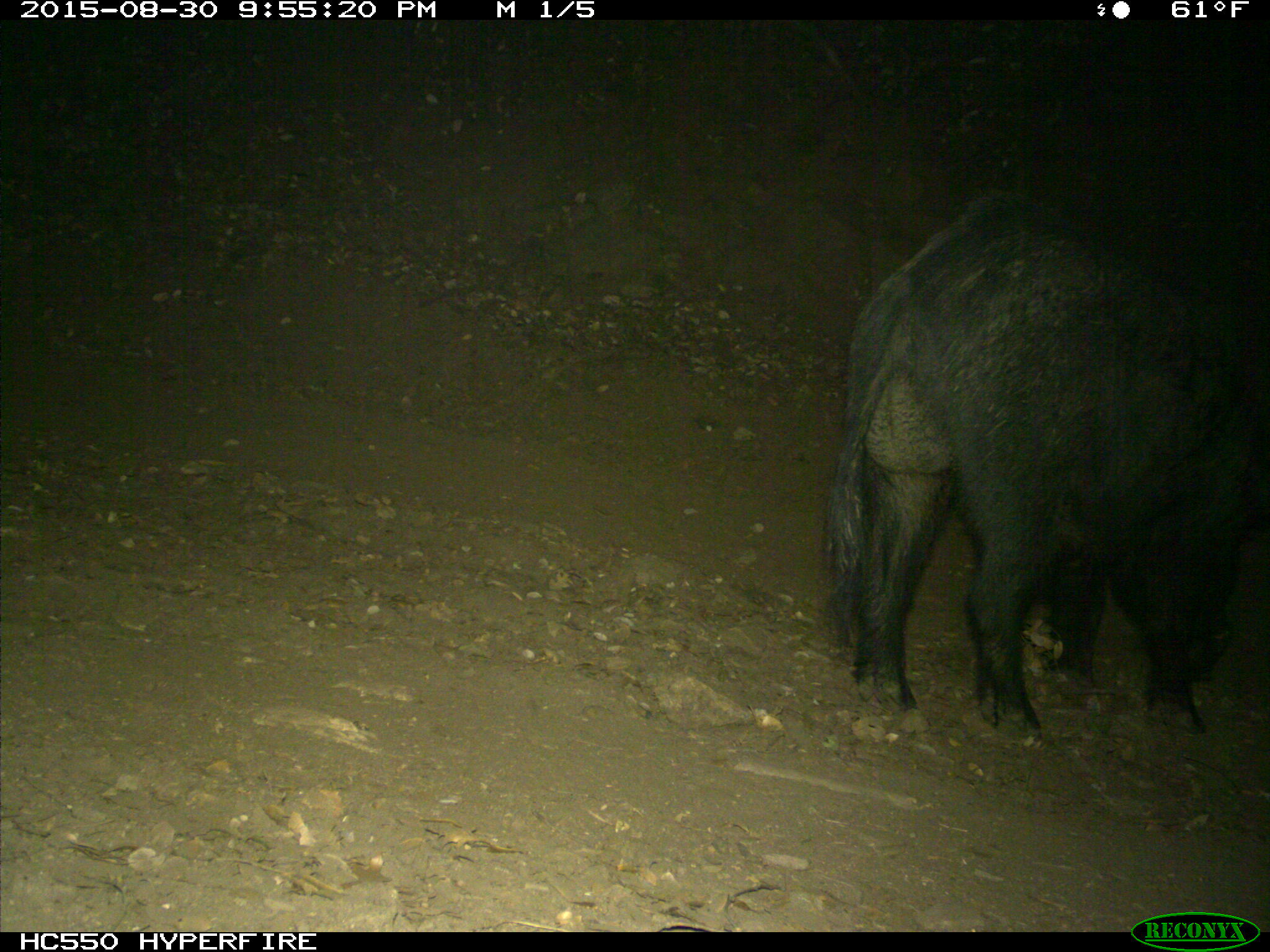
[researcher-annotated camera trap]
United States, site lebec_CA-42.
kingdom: Animalia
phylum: Chordata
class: Mammalia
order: Artiodactyla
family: Suidae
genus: Sus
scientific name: Sus scrofa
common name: wild boar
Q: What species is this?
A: Sus scrofa (wild boar).